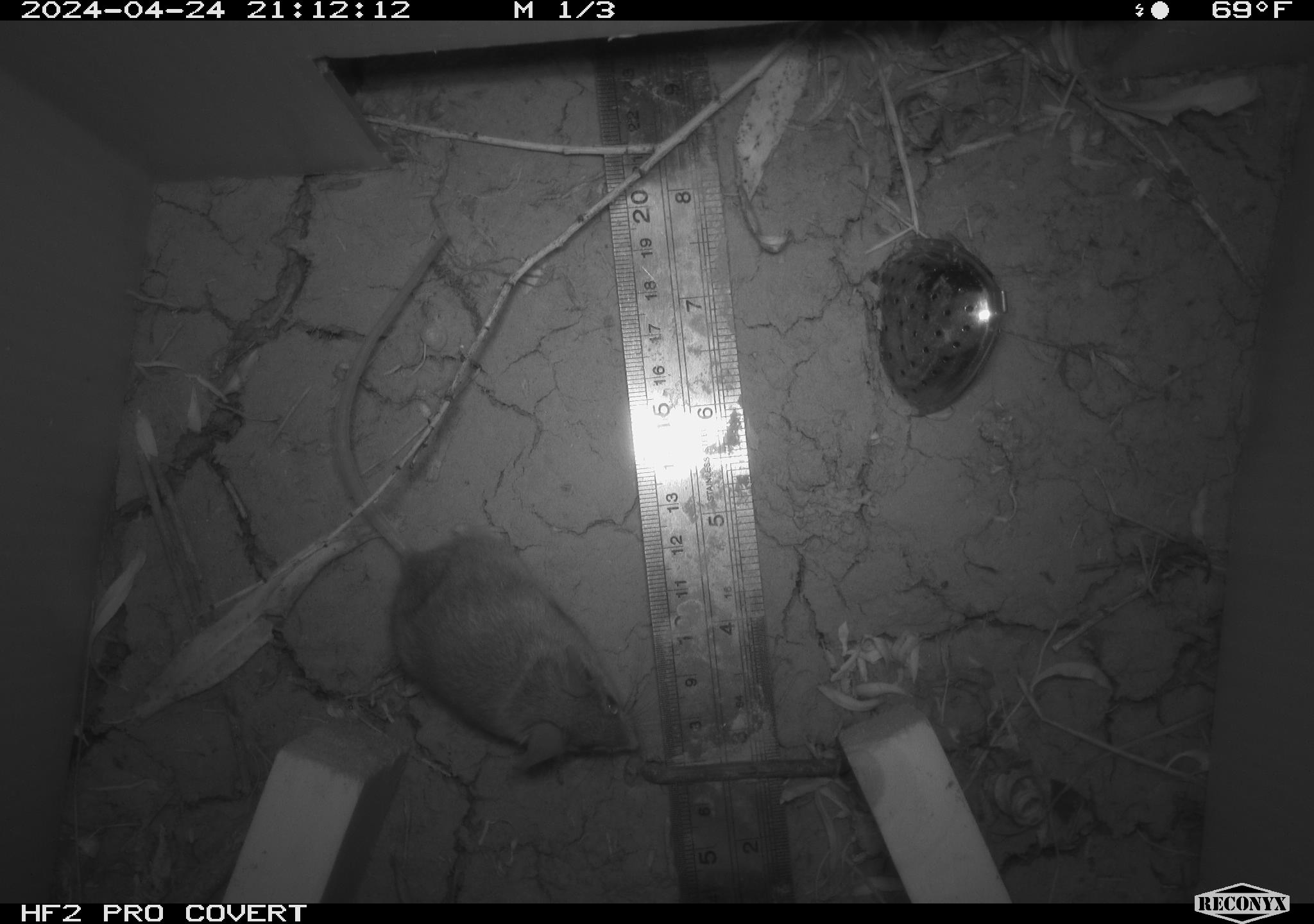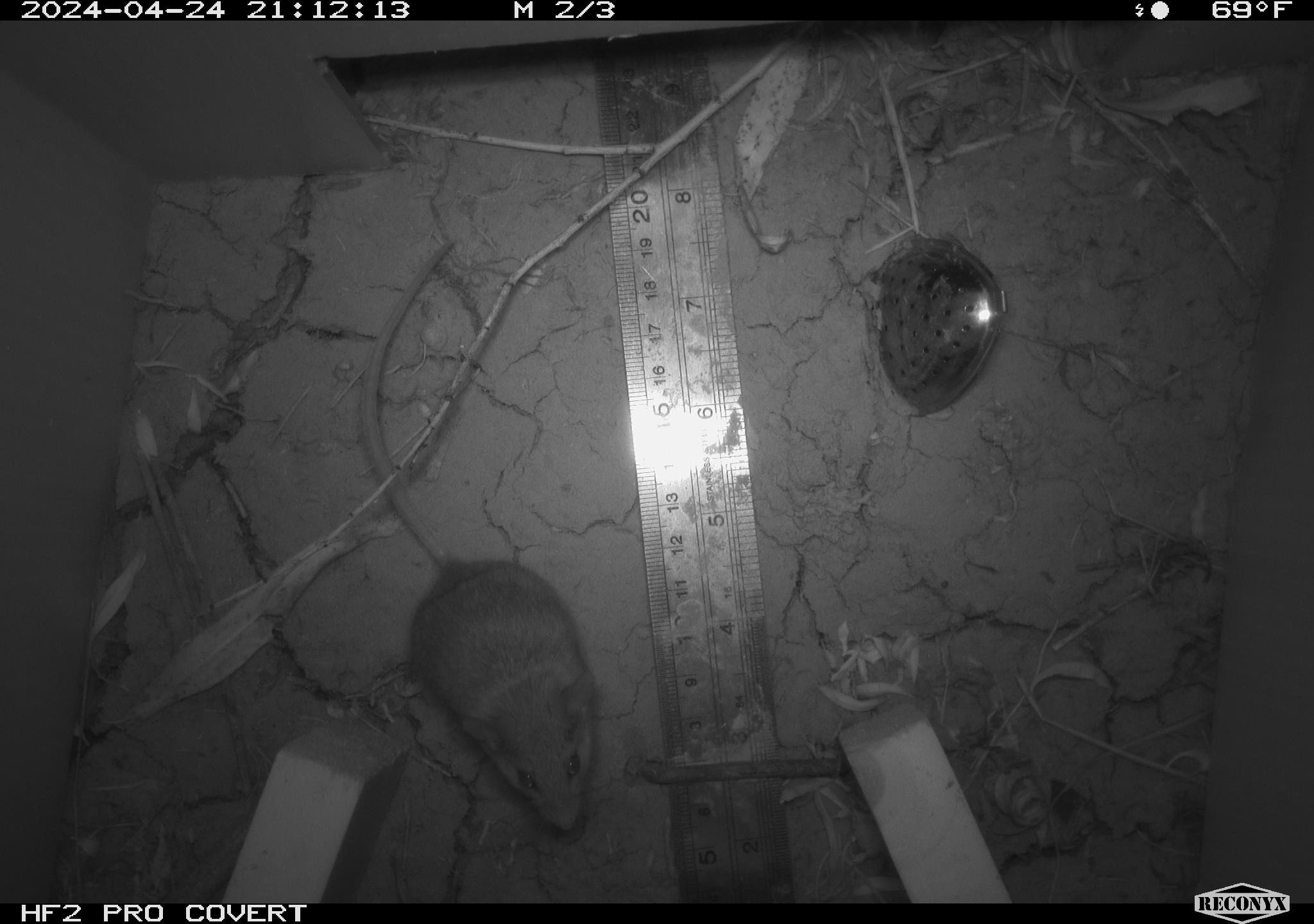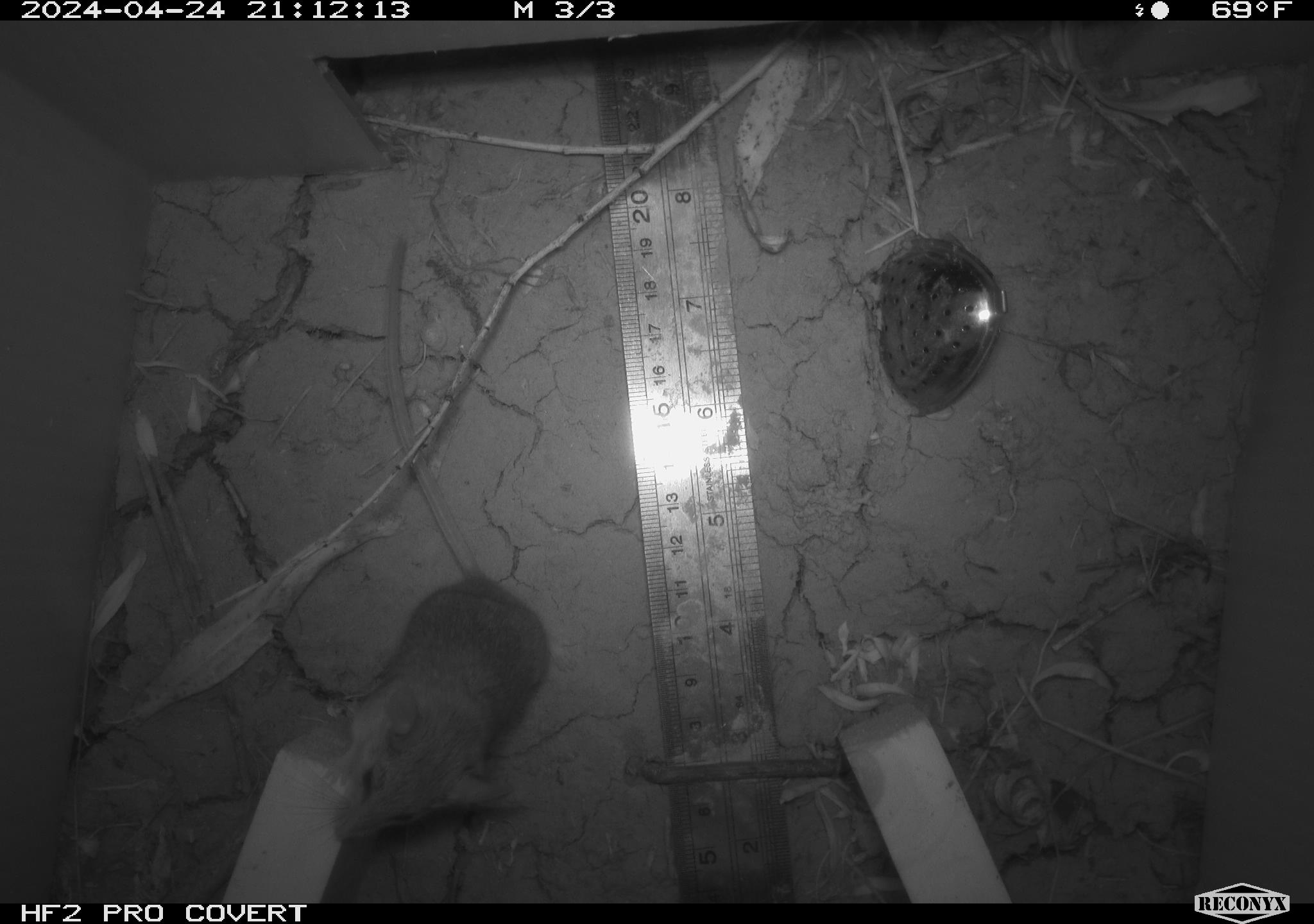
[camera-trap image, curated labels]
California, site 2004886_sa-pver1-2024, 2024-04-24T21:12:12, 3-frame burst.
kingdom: Animalia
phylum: Chordata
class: Mammalia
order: Rodentia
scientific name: Rodentia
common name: mouse species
Mouse species (Rodentia).